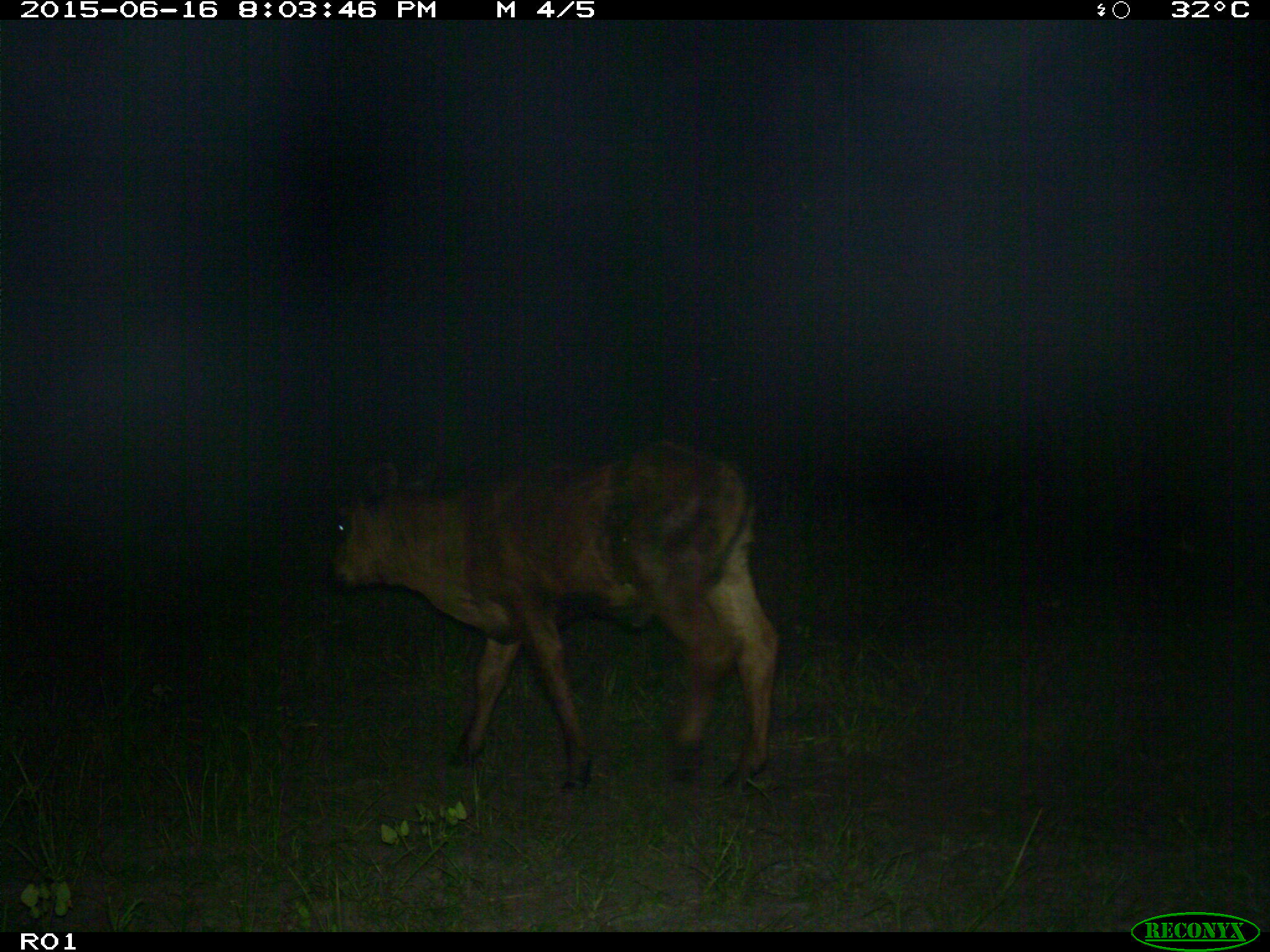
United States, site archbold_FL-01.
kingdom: Animalia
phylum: Chordata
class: Mammalia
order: Artiodactyla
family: Bovidae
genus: Bos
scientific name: Bos taurus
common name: domestic cow